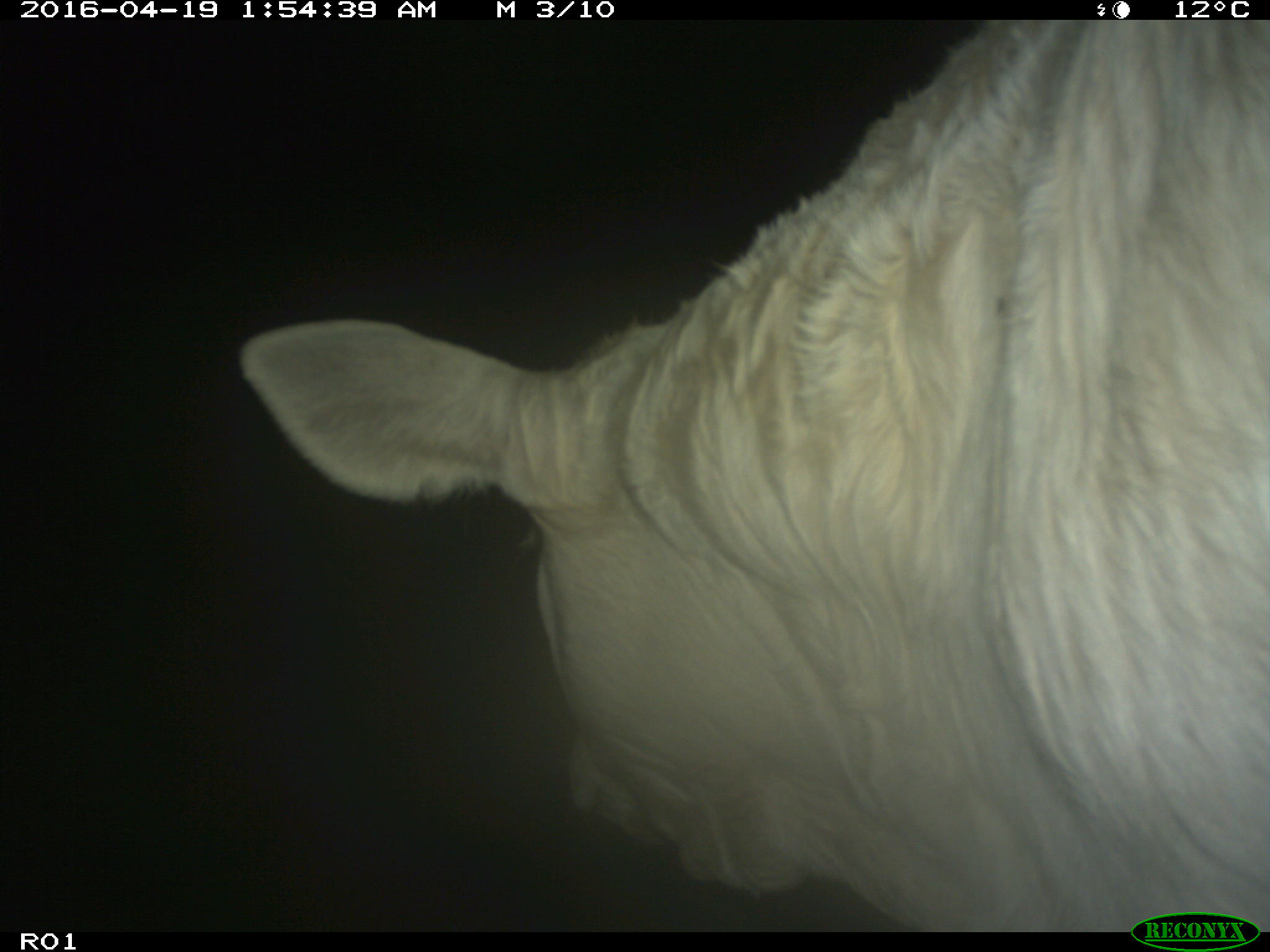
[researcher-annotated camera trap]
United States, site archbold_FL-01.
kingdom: Animalia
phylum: Chordata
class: Mammalia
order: Artiodactyla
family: Bovidae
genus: Bos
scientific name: Bos taurus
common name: domestic cow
Bos taurus (domestic cow).